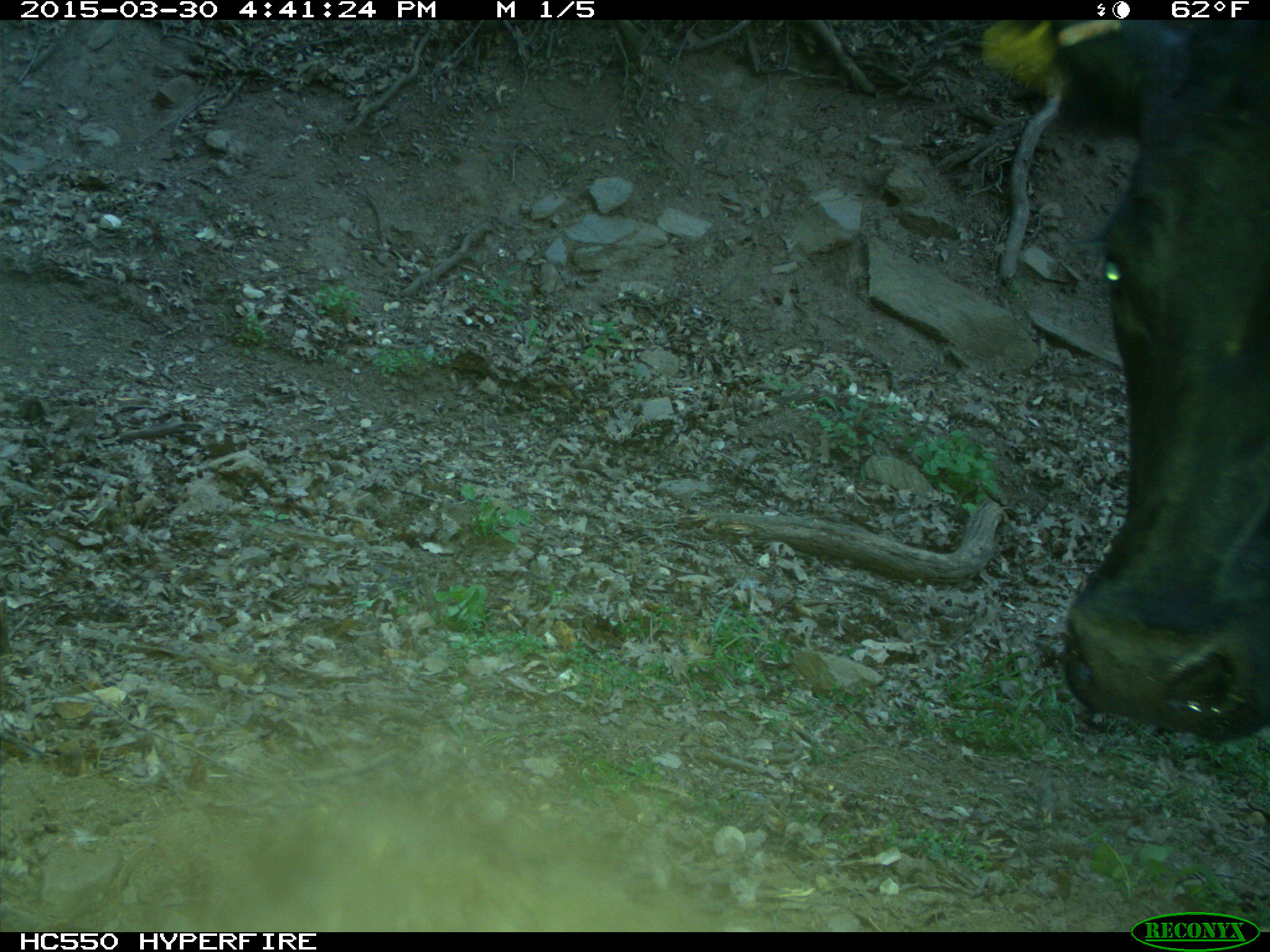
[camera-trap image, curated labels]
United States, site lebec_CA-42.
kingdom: Animalia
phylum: Chordata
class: Mammalia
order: Artiodactyla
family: Bovidae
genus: Bos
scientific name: Bos taurus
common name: domestic cow